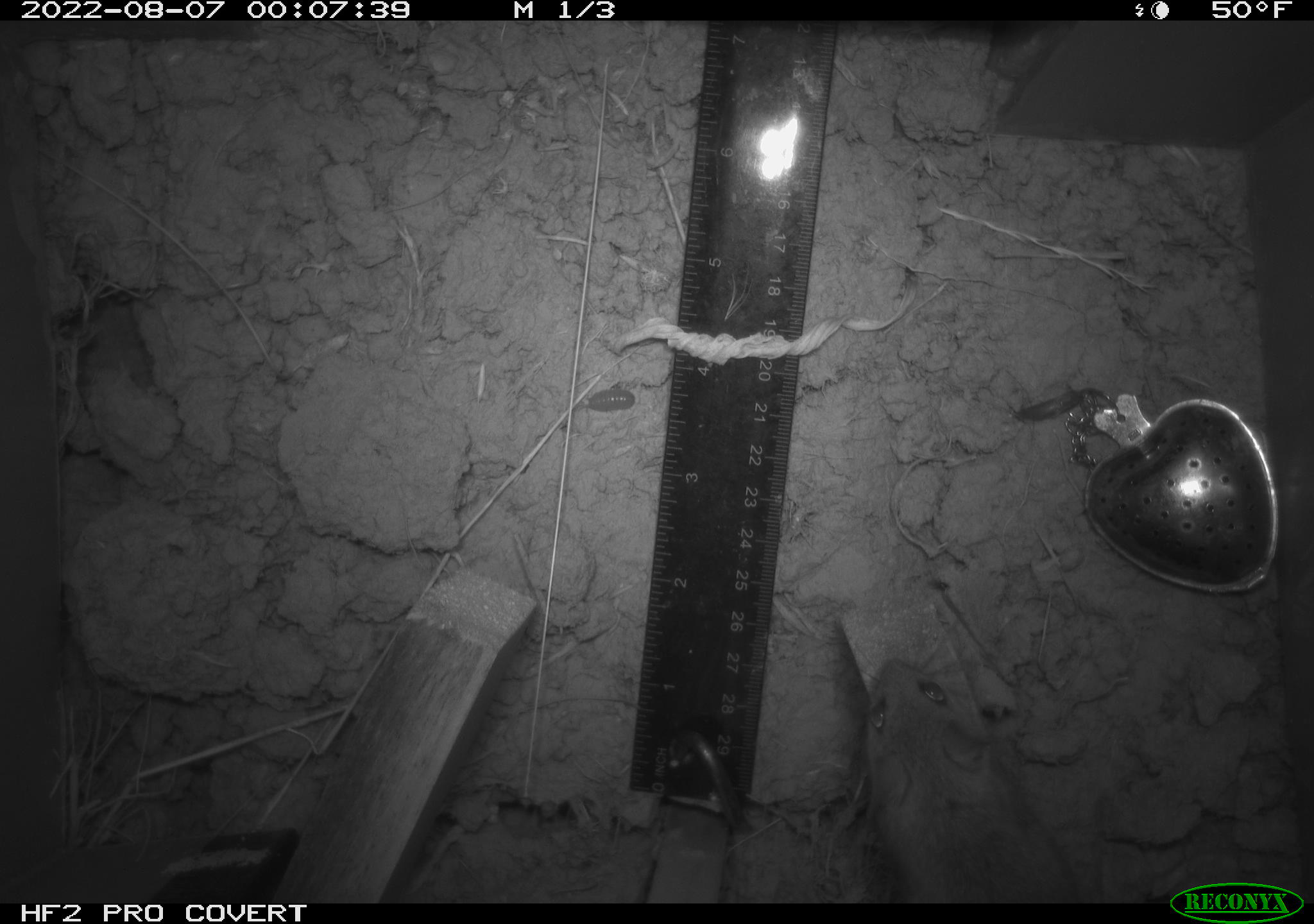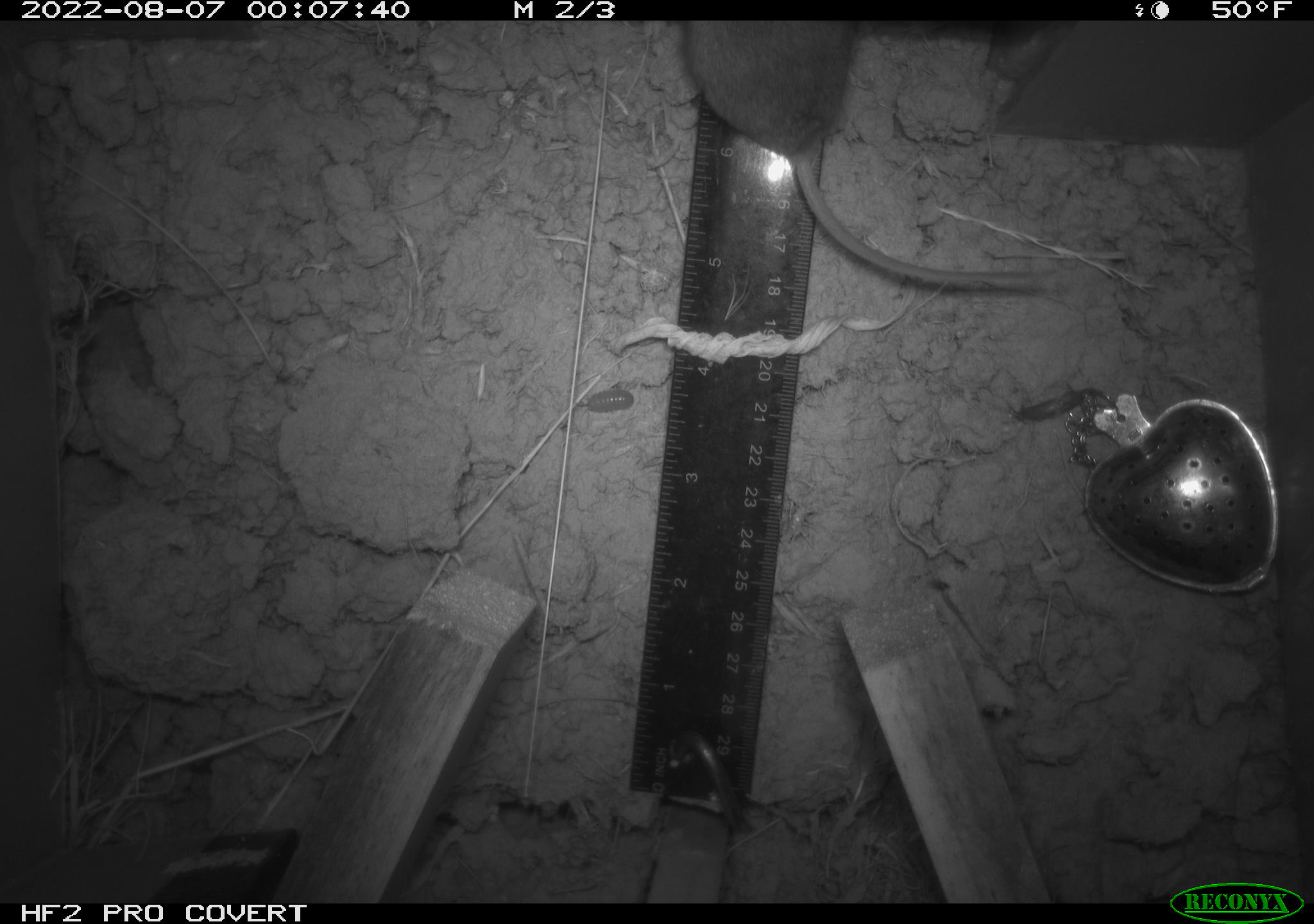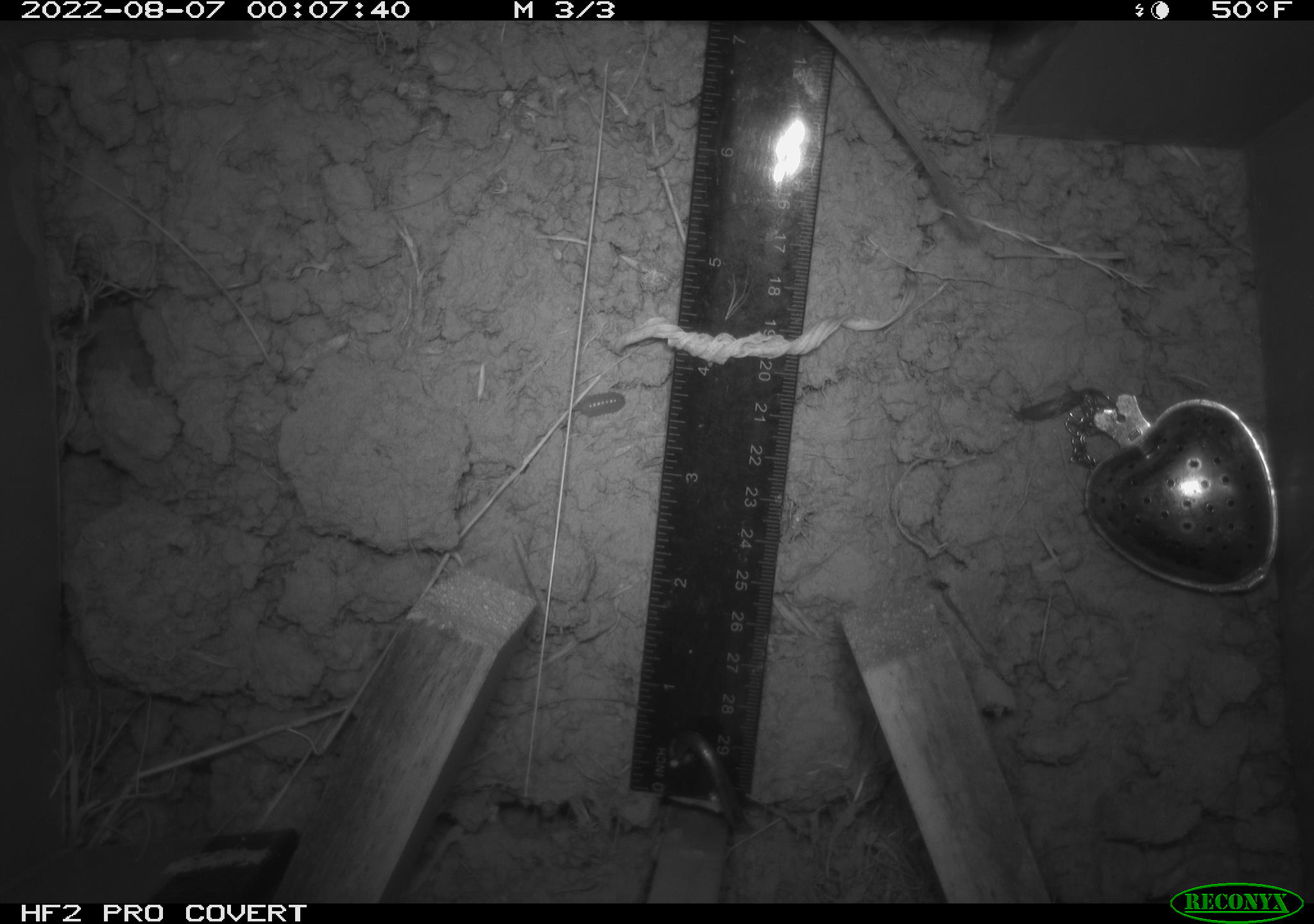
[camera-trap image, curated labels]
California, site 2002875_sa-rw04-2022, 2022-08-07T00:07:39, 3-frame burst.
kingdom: Animalia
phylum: Chordata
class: Mammalia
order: Rodentia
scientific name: Rodentia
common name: mouse species